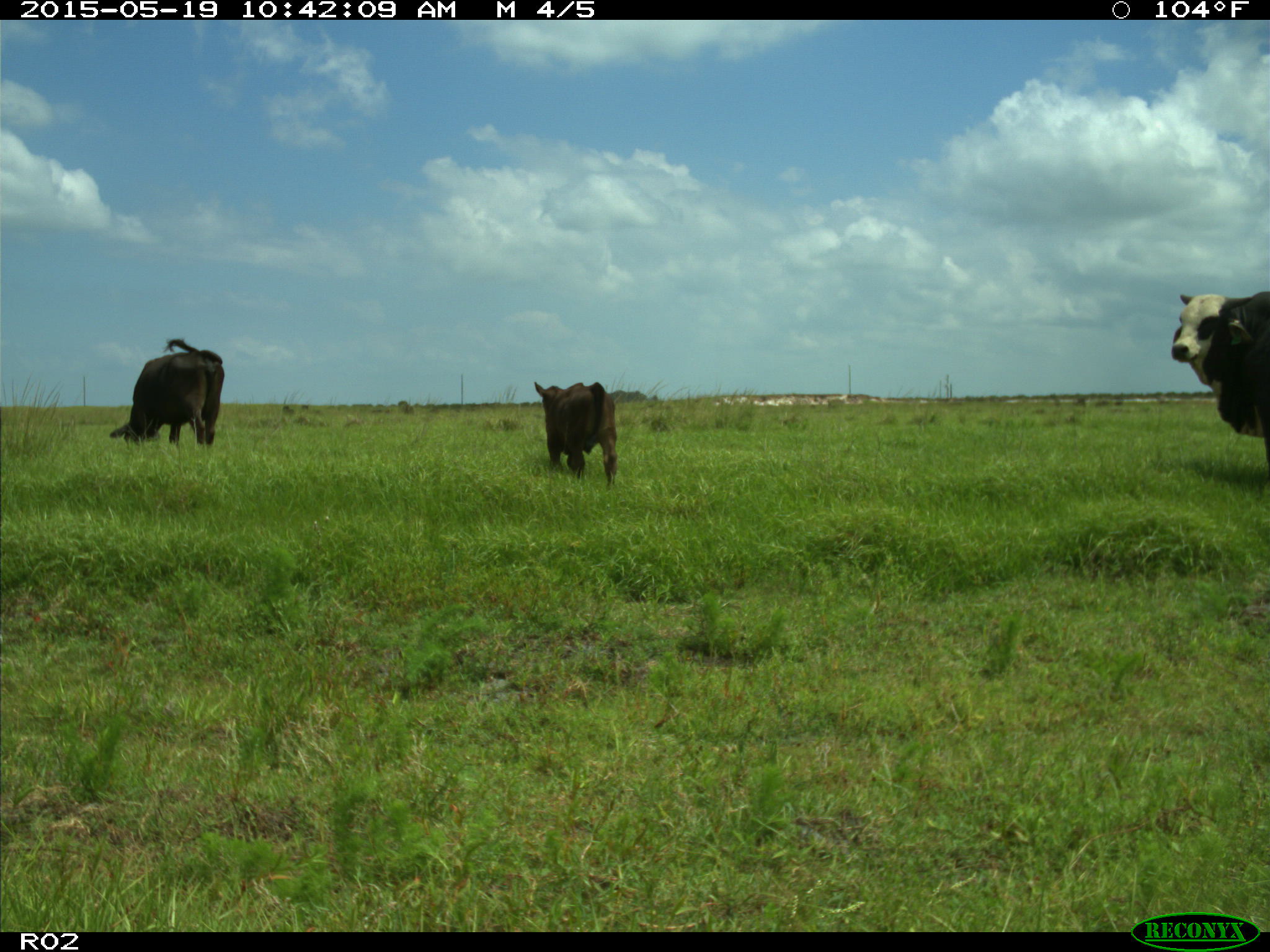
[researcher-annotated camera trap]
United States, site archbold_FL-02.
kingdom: Animalia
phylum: Chordata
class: Mammalia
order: Artiodactyla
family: Bovidae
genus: Bos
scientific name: Bos taurus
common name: domestic cow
Bos taurus (domestic cow).